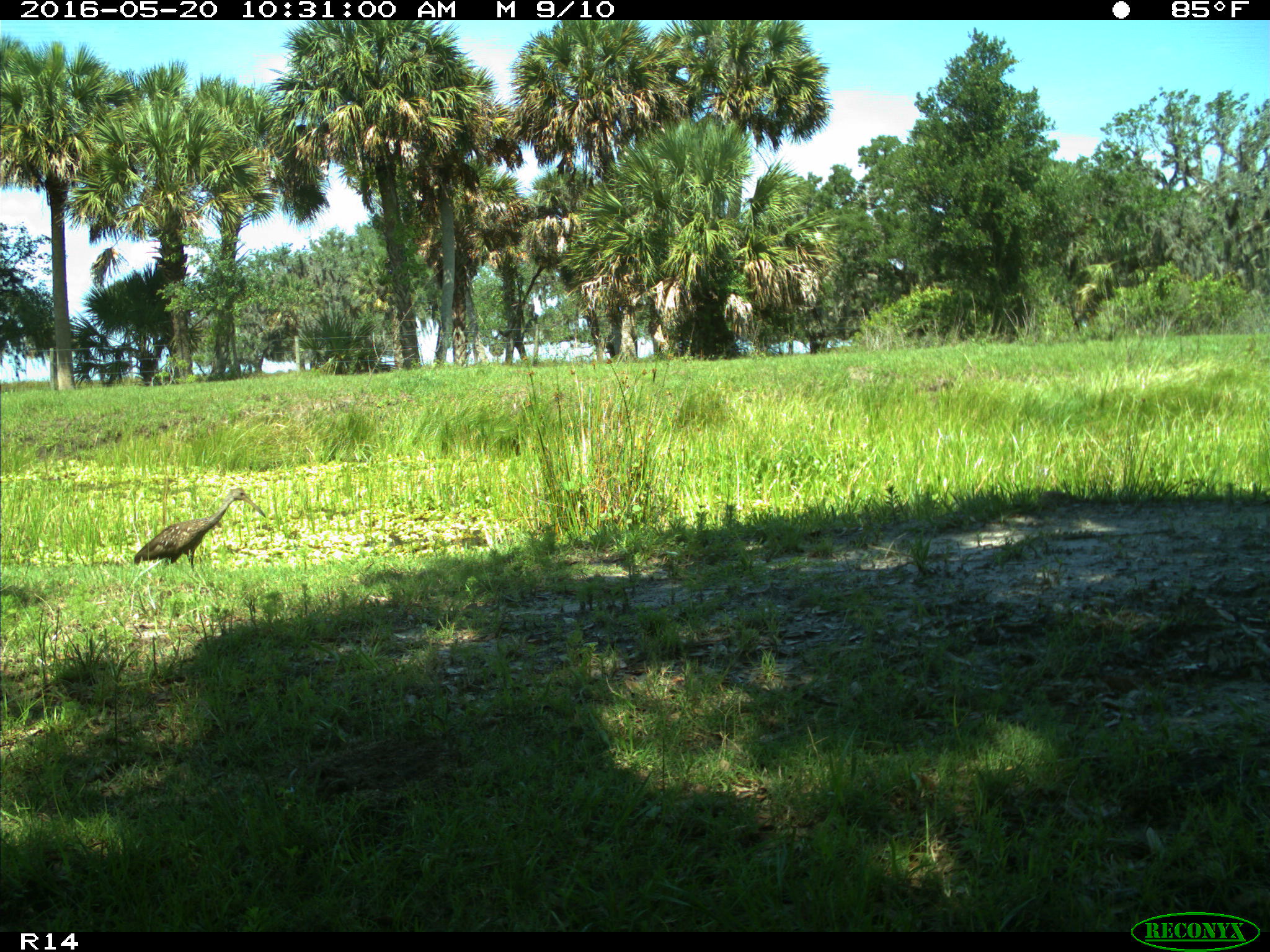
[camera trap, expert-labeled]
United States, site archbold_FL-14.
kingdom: Animalia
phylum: Chordata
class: Aves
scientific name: Aves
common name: birds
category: unidentified bird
Unidentified bird (birds) (Aves).